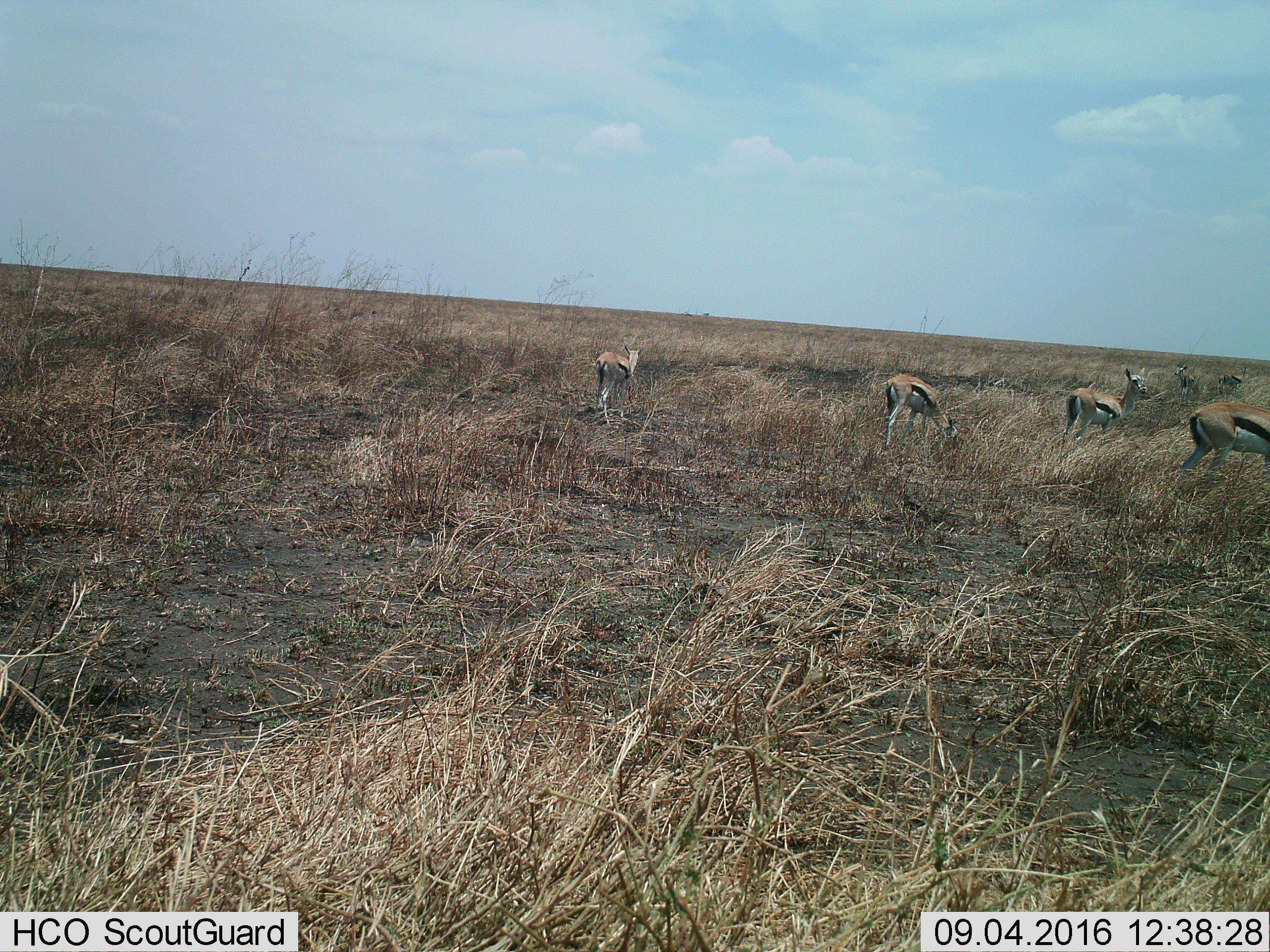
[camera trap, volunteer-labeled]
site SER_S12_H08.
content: unidentified animal